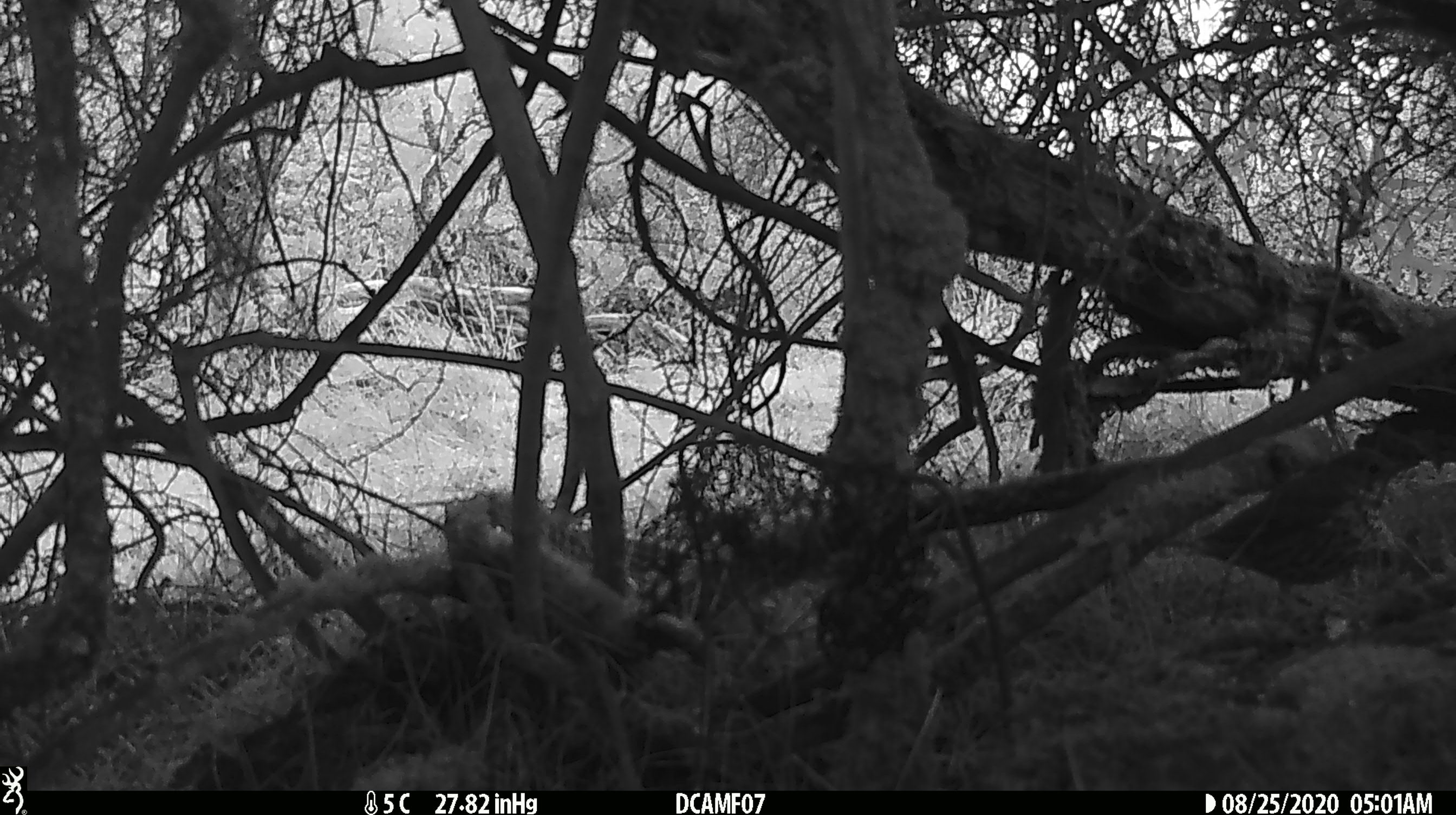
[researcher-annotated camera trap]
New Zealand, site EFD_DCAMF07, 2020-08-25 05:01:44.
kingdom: Animalia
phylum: Chordata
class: Aves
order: Passeriformes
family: Turdidae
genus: Turdus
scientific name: Turdus philomelos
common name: song thrush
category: thrush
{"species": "thrush (song thrush) (Turdus philomelos)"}